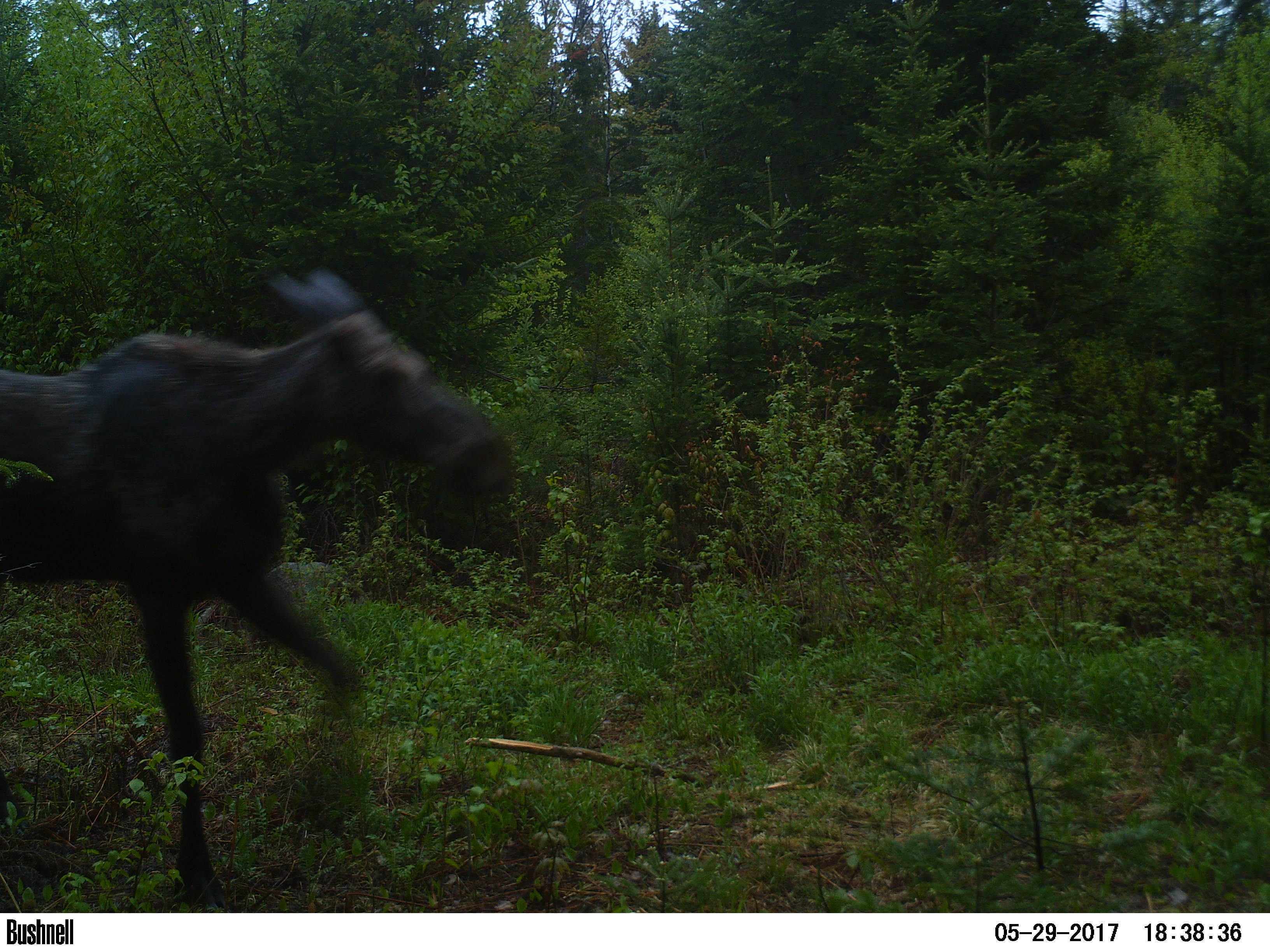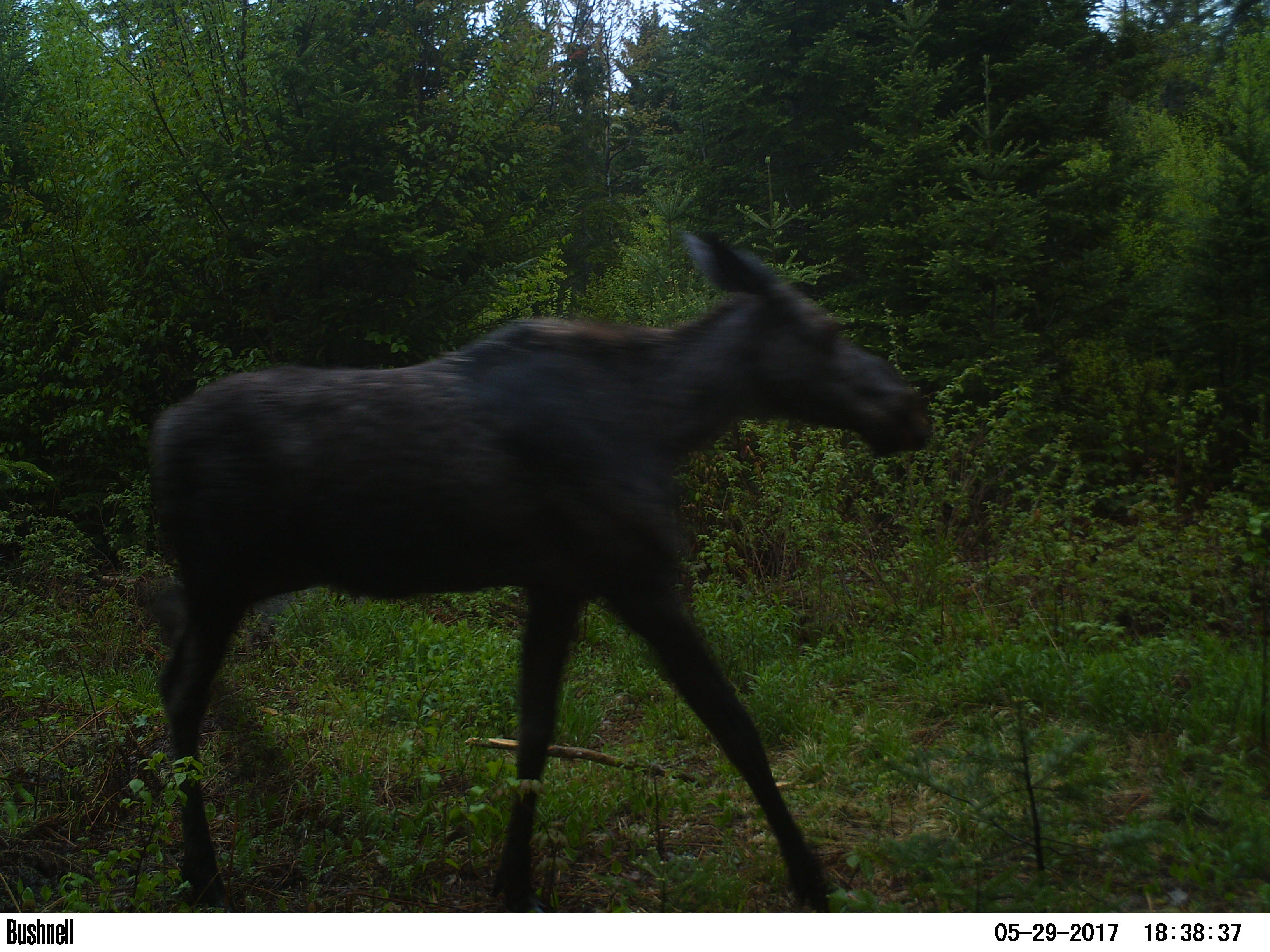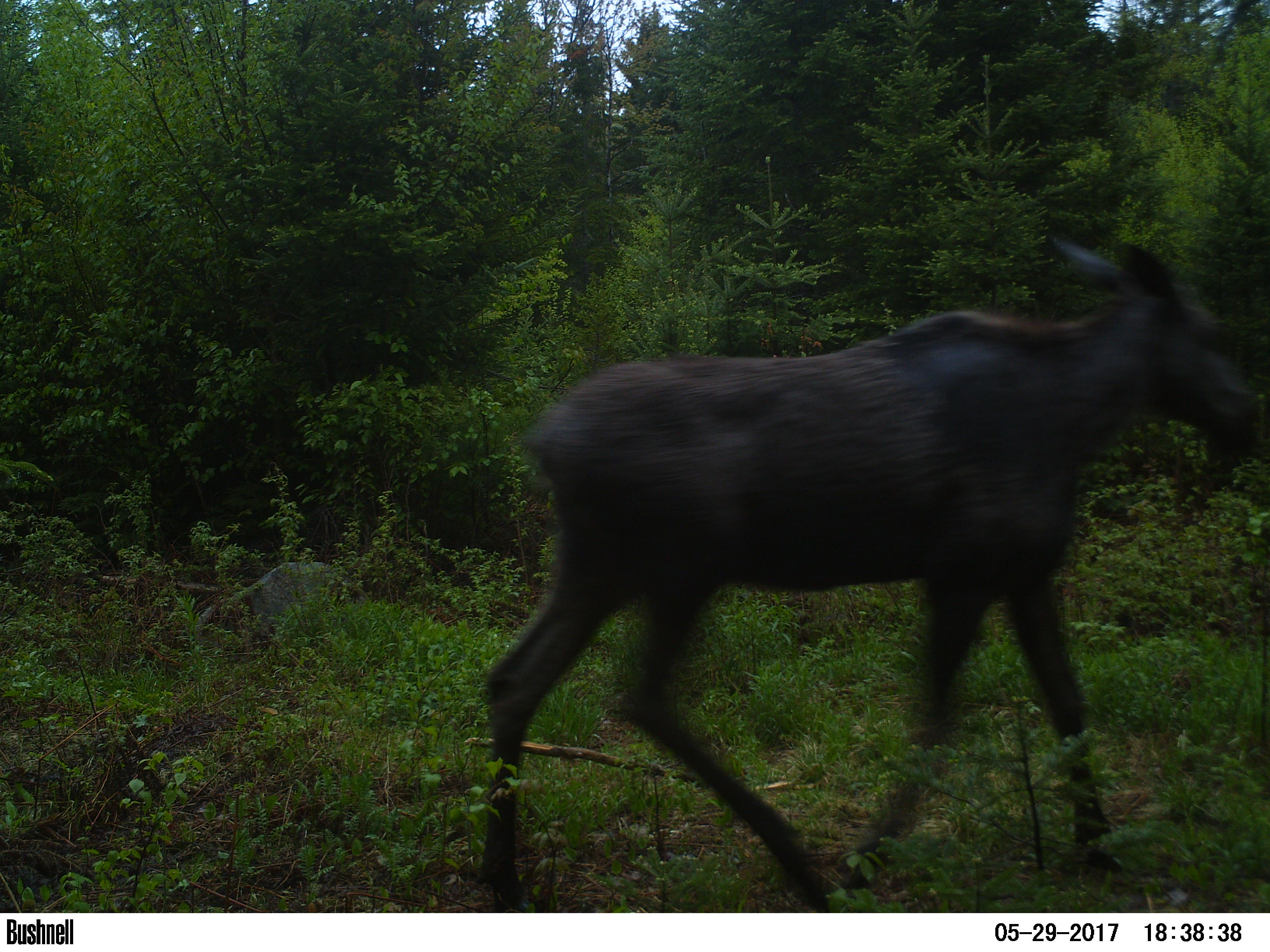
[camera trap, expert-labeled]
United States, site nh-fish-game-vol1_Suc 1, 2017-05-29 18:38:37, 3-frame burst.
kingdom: Animalia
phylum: Chordata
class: Mammalia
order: Artiodactyla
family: Cervidae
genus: Alces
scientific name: Alces alces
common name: moose